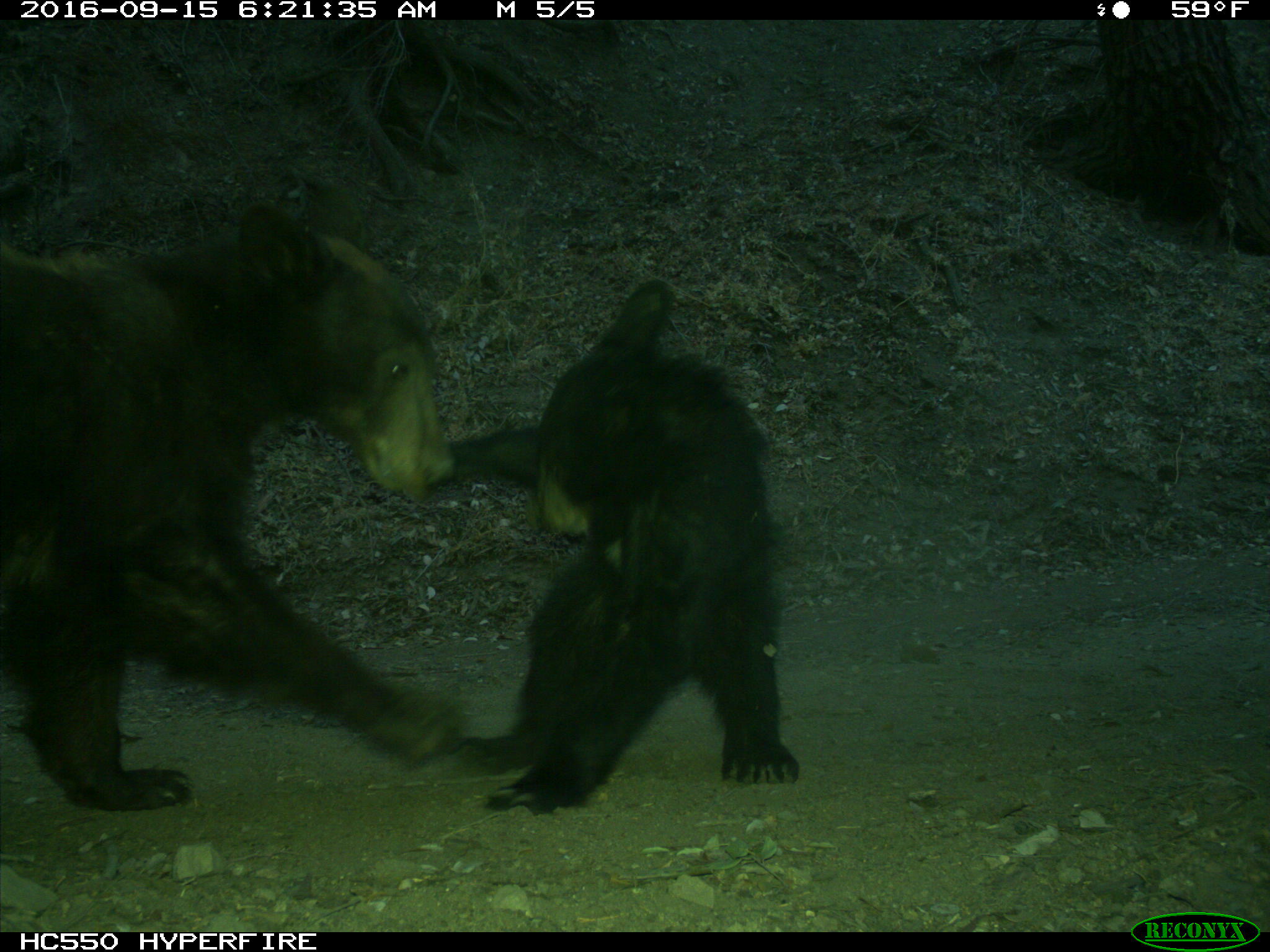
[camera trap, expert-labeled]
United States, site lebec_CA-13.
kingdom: Animalia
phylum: Chordata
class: Mammalia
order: Carnivora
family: Ursidae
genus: Ursus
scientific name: Ursus americanus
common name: american black bear